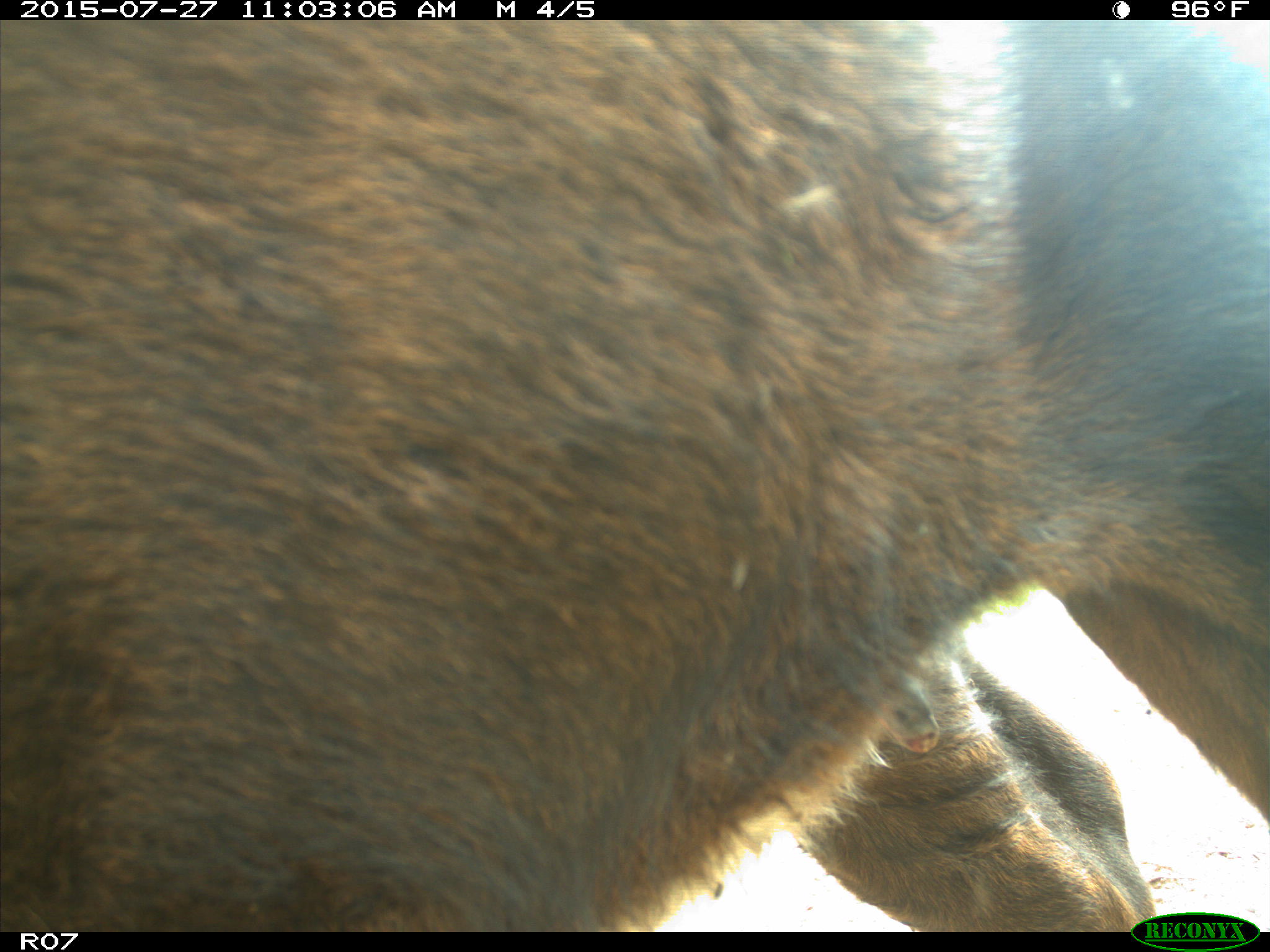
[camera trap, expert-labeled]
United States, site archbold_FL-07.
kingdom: Animalia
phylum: Chordata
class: Mammalia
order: Artiodactyla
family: Bovidae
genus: Bos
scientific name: Bos taurus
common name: domestic cow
Bos taurus (domestic cow).